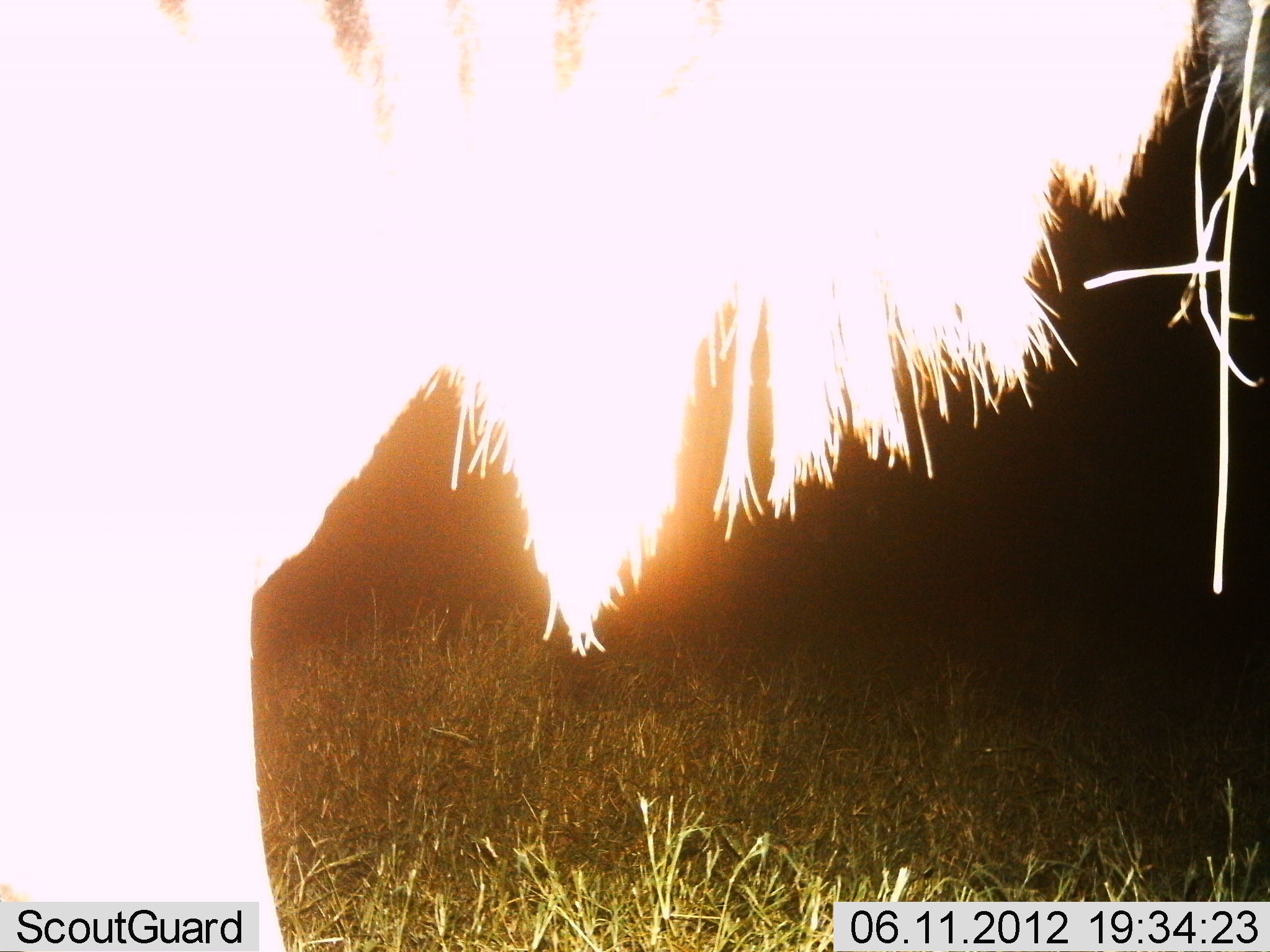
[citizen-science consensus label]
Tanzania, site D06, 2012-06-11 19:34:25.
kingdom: Animalia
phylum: Chordata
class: Mammalia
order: Artiodactyla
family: Bovidae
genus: Connochaetes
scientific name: Connochaetes taurinus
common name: blue wildebeest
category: wildebeest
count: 1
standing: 90%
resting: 0%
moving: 0%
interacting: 0%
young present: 0%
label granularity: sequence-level